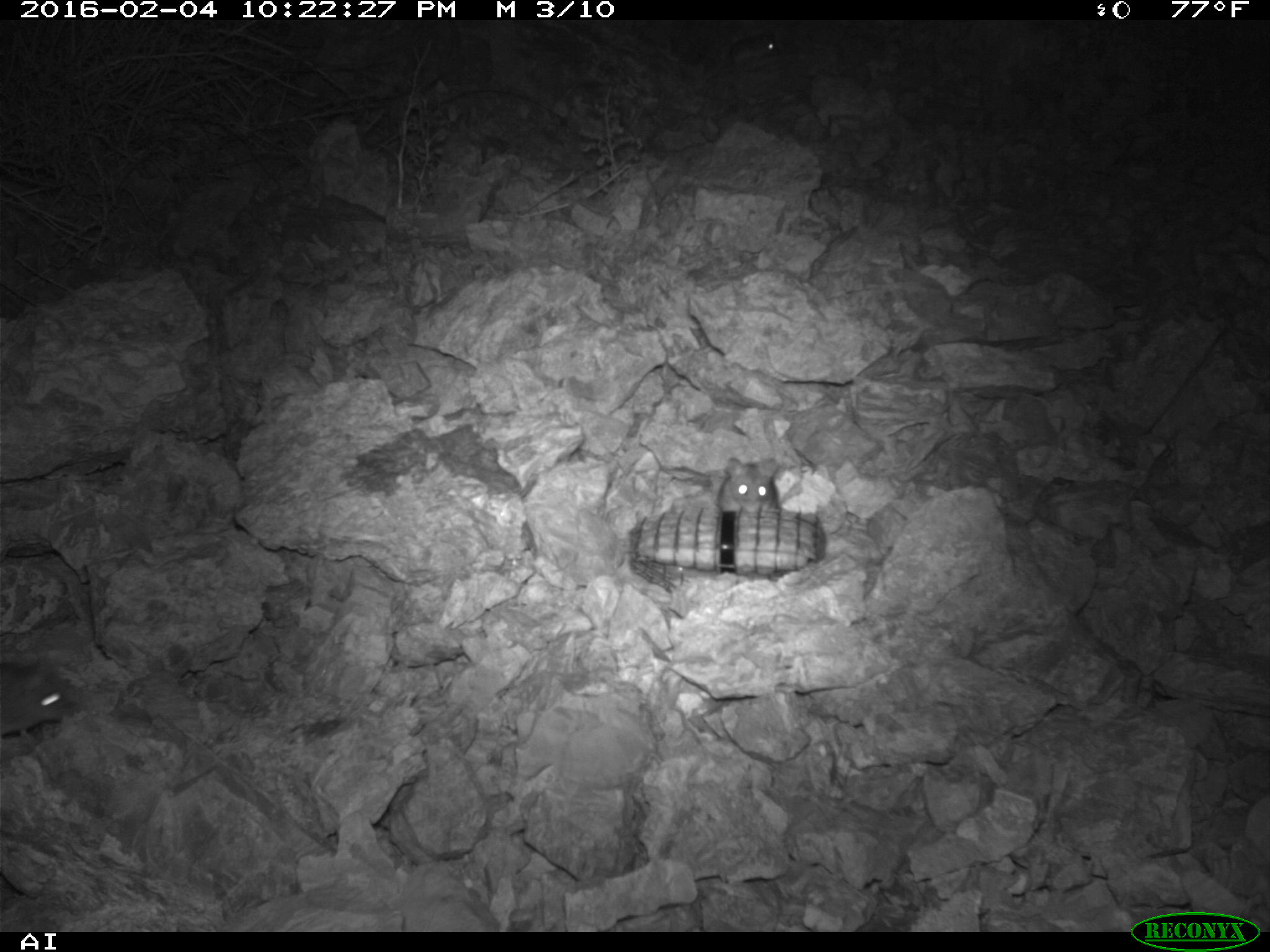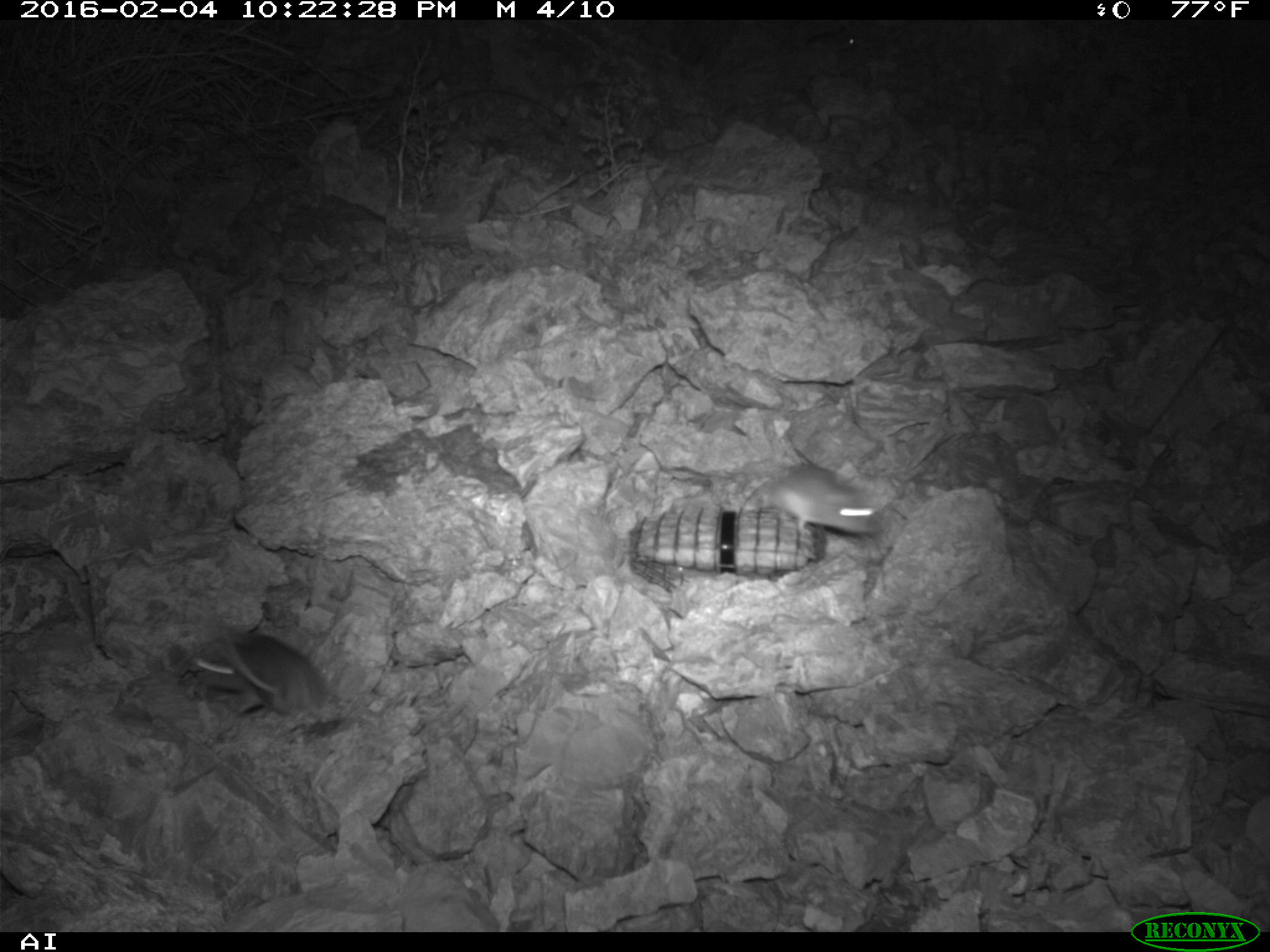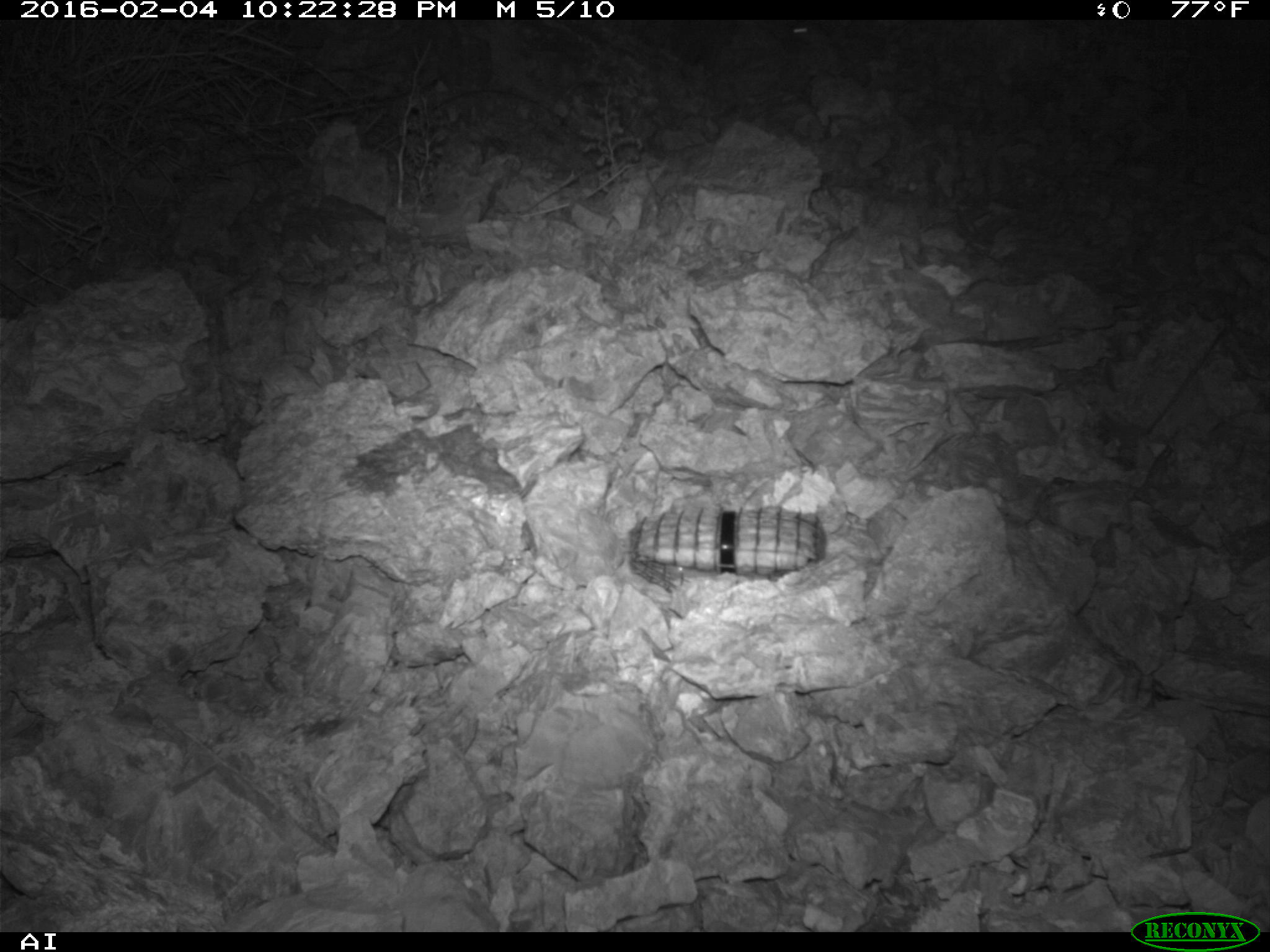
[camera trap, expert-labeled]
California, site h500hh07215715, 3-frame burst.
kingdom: Animalia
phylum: Chordata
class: Mammalia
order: Rodentia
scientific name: Rodentia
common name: rodent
Rodent (Rodentia).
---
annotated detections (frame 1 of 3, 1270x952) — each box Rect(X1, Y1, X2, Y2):
rodent: Rect(0, 661, 76, 739); Rect(704, 32, 779, 81); Rect(716, 456, 778, 512)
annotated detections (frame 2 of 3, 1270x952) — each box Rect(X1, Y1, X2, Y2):
rodent: Rect(187, 624, 327, 716); Rect(757, 465, 883, 537)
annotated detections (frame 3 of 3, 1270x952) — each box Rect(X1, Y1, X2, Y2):
rodent: Rect(787, 22, 844, 73)